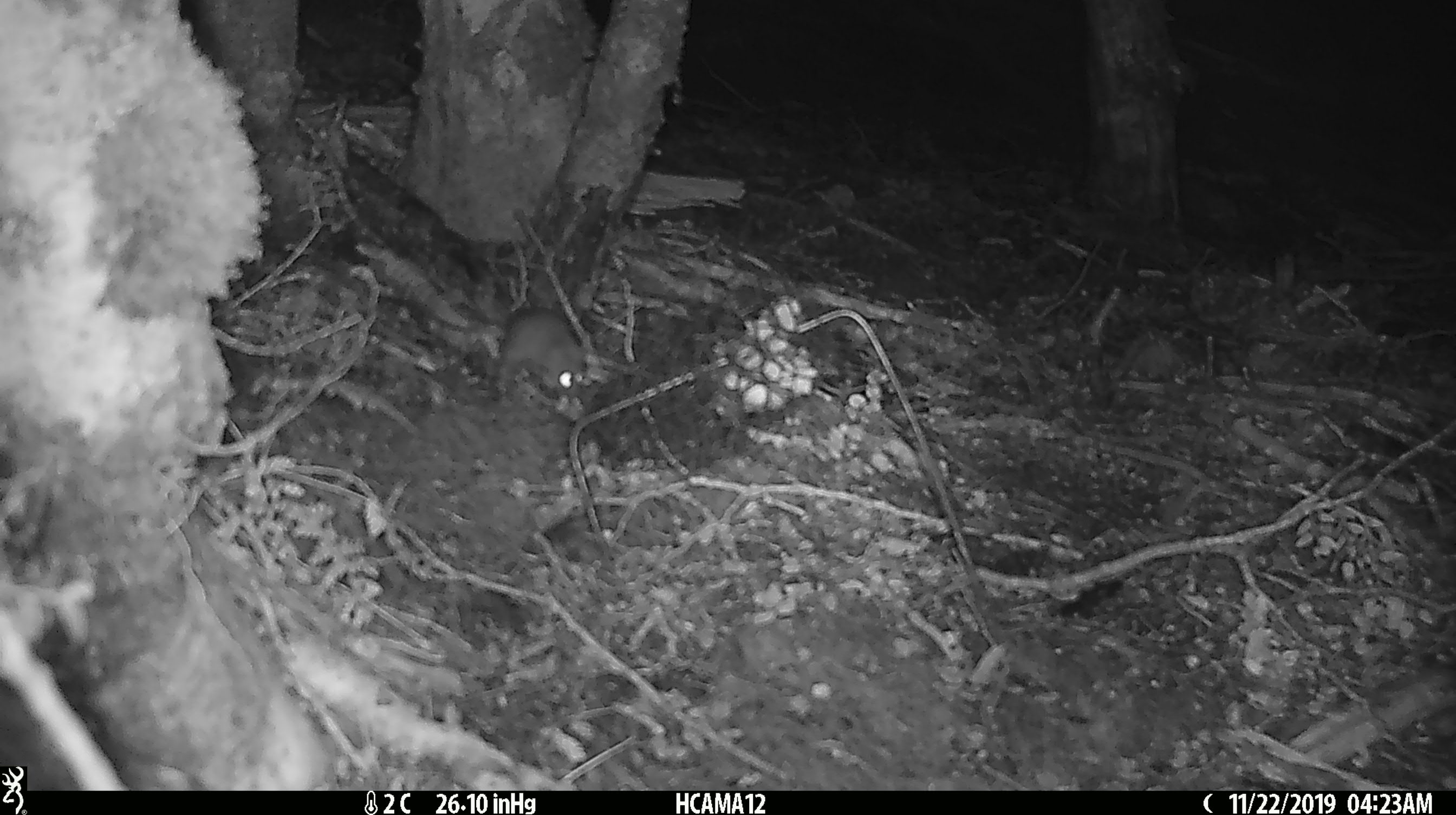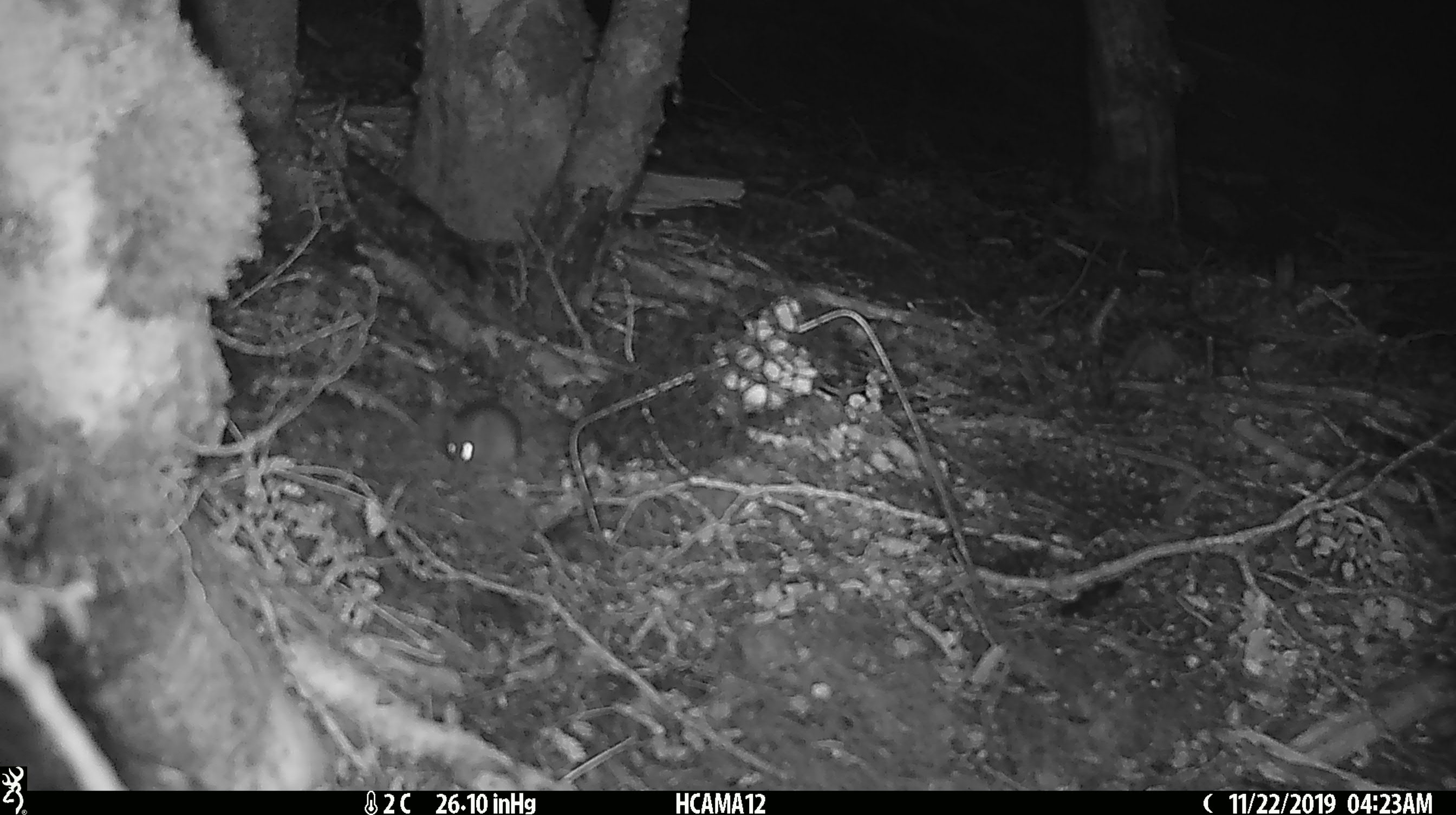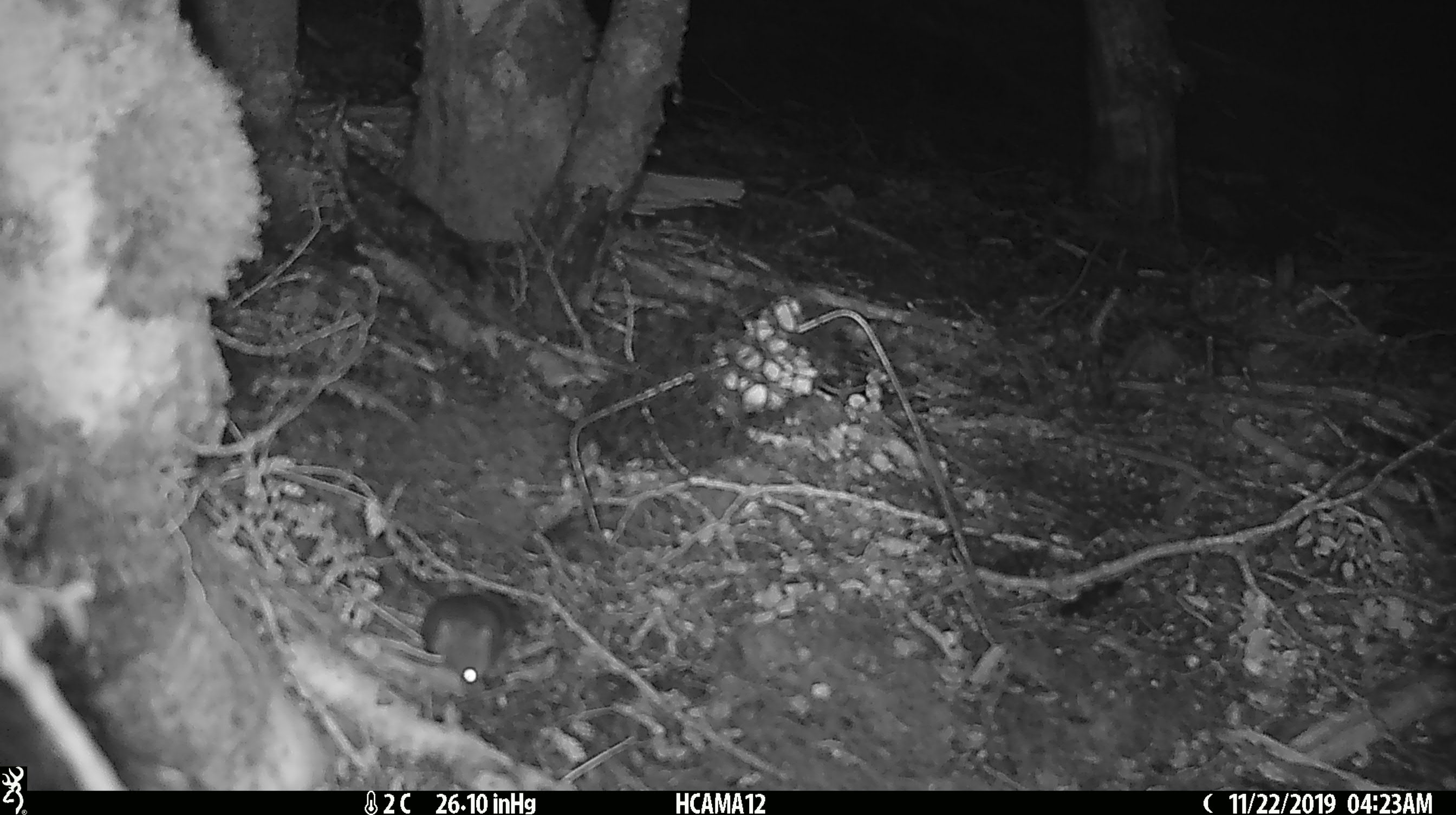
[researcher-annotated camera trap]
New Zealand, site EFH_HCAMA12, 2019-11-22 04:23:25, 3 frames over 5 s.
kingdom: Animalia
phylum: Chordata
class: Mammalia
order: Rodentia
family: Muridae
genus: Mus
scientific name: Mus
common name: mouse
Mouse (Mus).